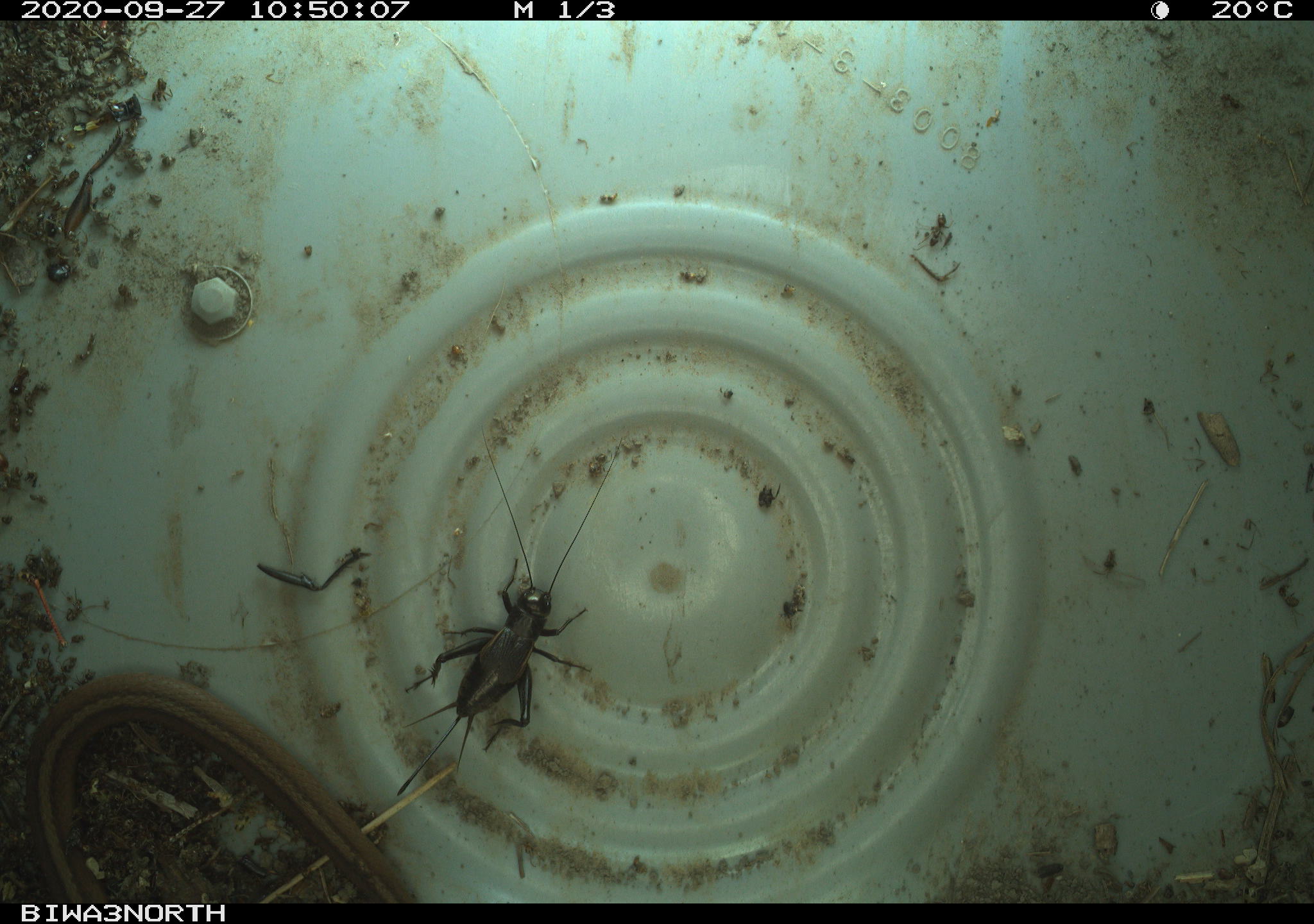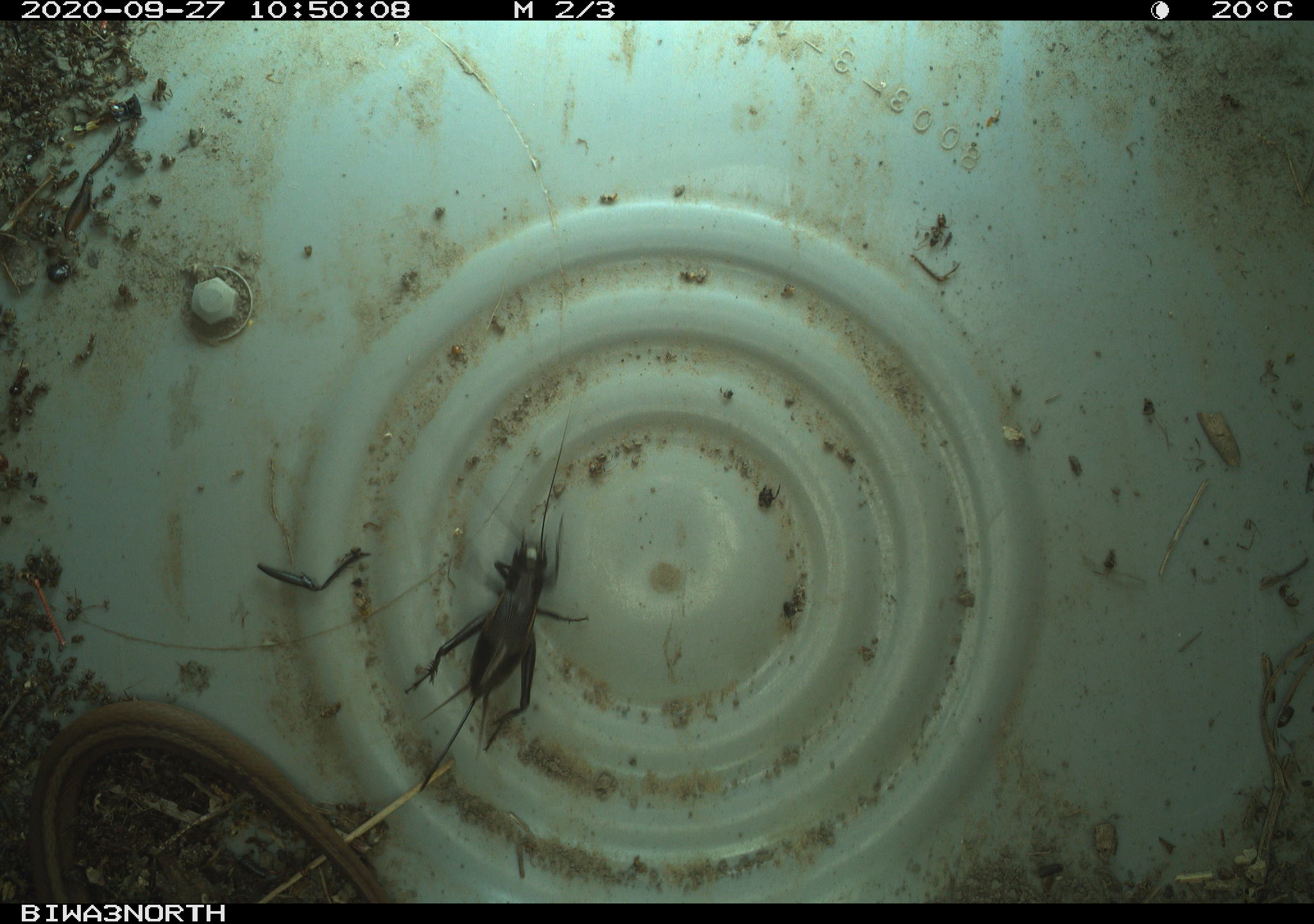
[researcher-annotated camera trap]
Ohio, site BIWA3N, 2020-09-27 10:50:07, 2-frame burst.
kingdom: Animalia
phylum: Chordata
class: Reptilia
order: Squamata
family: Colubridae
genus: Storeria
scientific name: Storeria dekayi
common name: dekay's brownsnake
Dekay's brownsnake (Storeria dekayi).